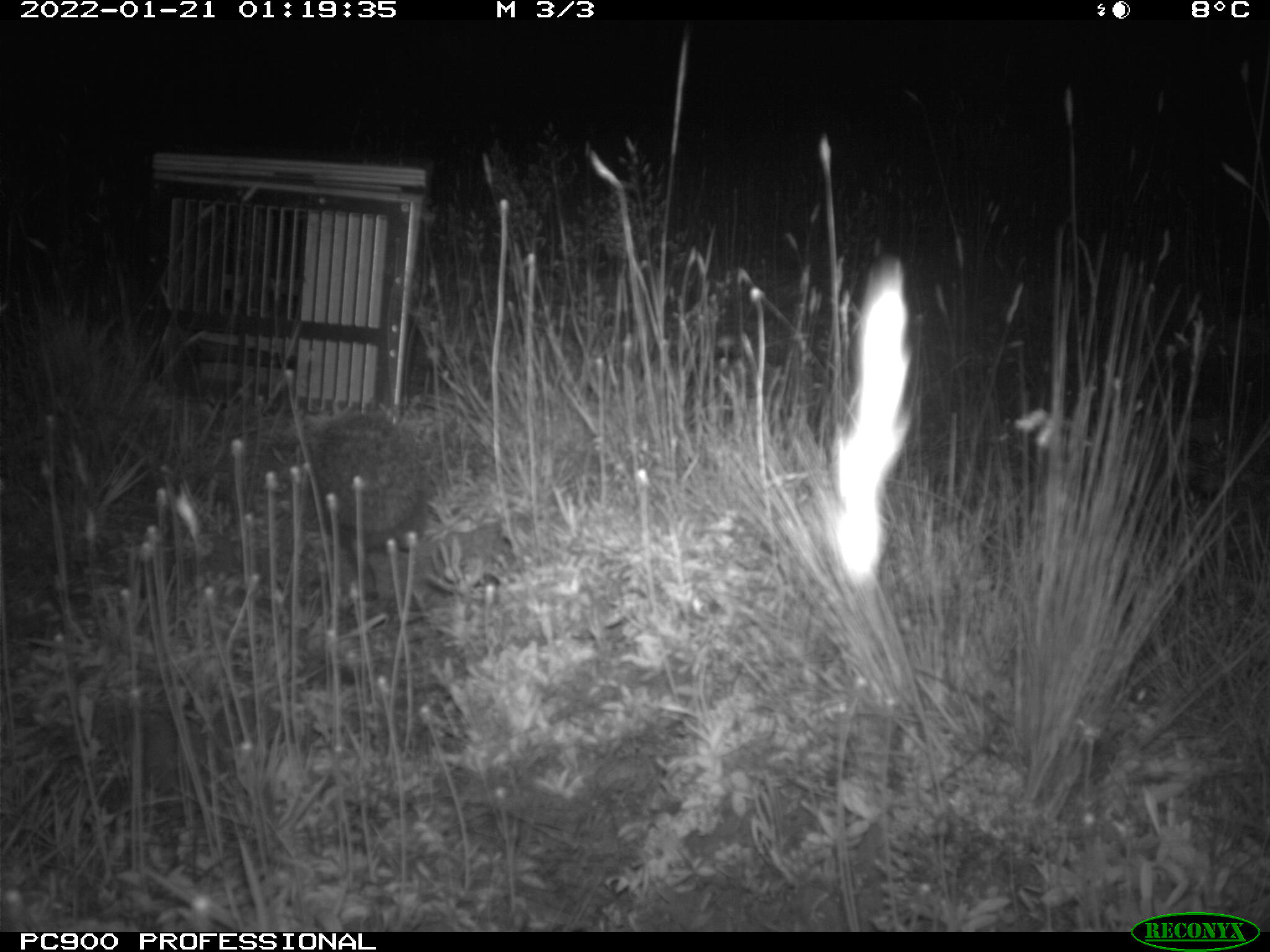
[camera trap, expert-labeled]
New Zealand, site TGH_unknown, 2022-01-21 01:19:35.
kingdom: Animalia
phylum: Chordata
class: Mammalia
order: Eulipotyphla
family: Erinaceidae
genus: Erinaceus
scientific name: Erinaceus europaeus europaeus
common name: european hedgehog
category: hedgehog